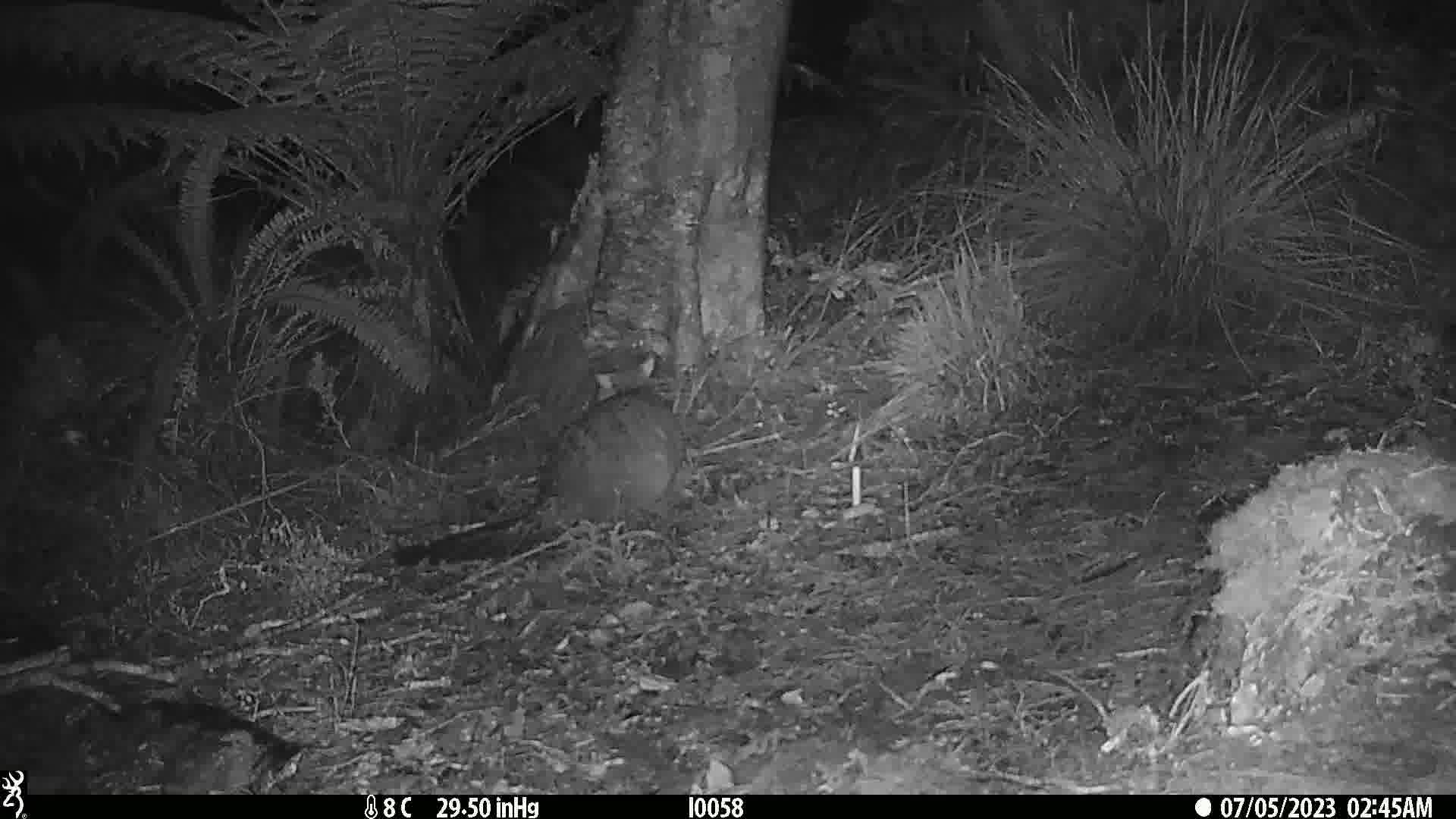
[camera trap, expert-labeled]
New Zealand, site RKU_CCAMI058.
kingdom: Animalia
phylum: Chordata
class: Mammalia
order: Diprotodontia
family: Phalangeridae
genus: Trichosurus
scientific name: Trichosurus vulpecula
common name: common brushtail possum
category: possum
Possum (common brushtail possum) (Trichosurus vulpecula).